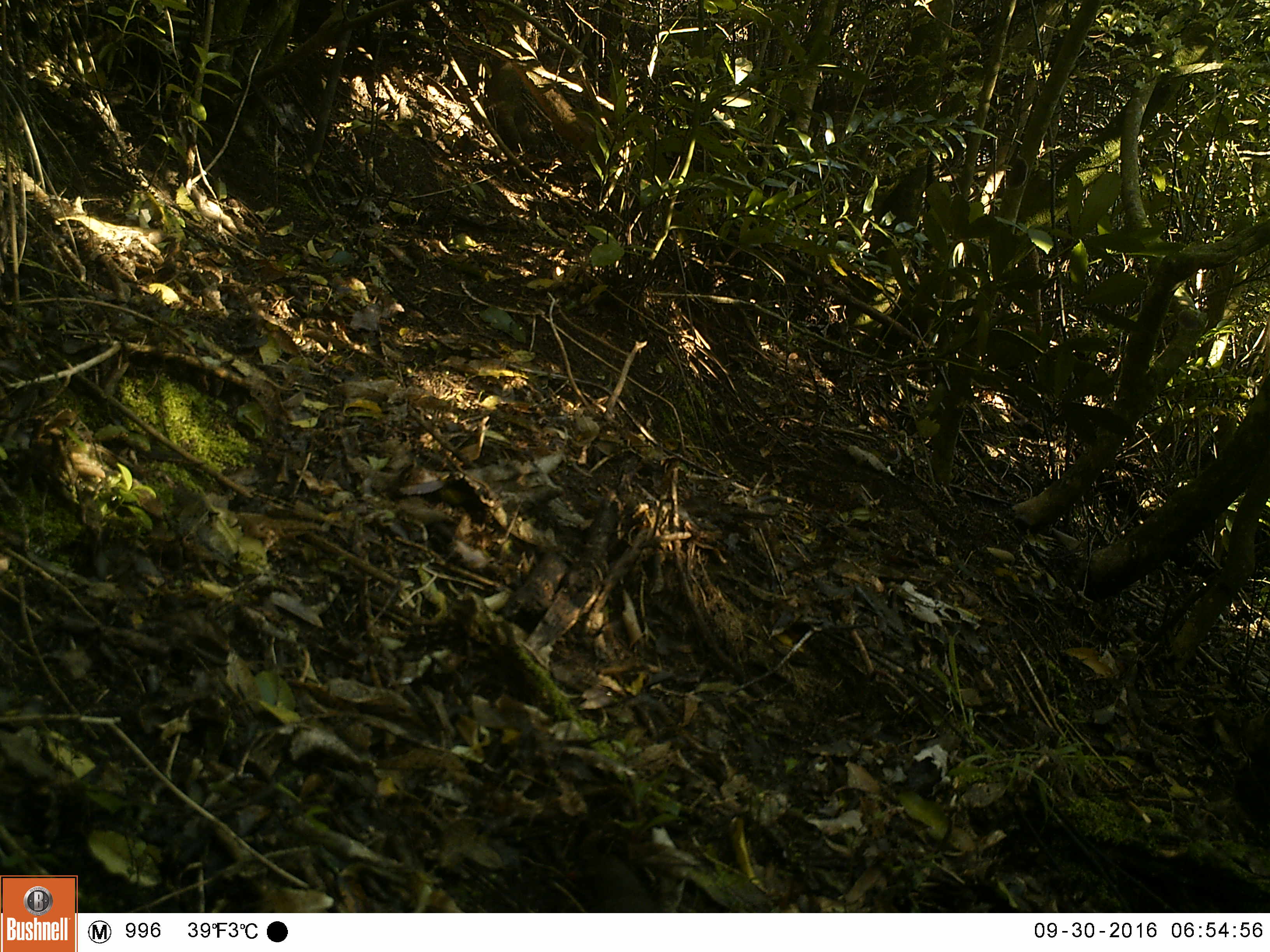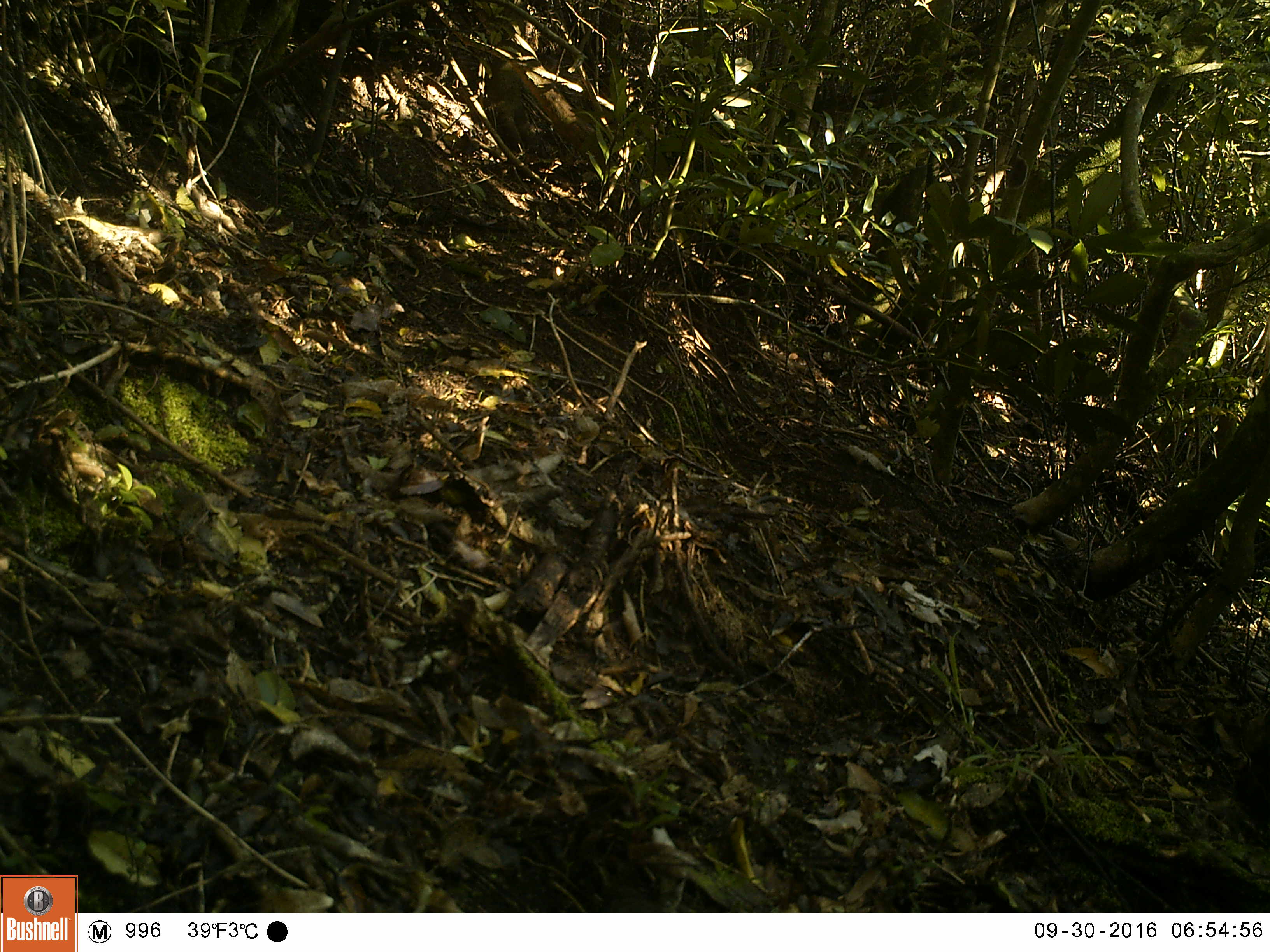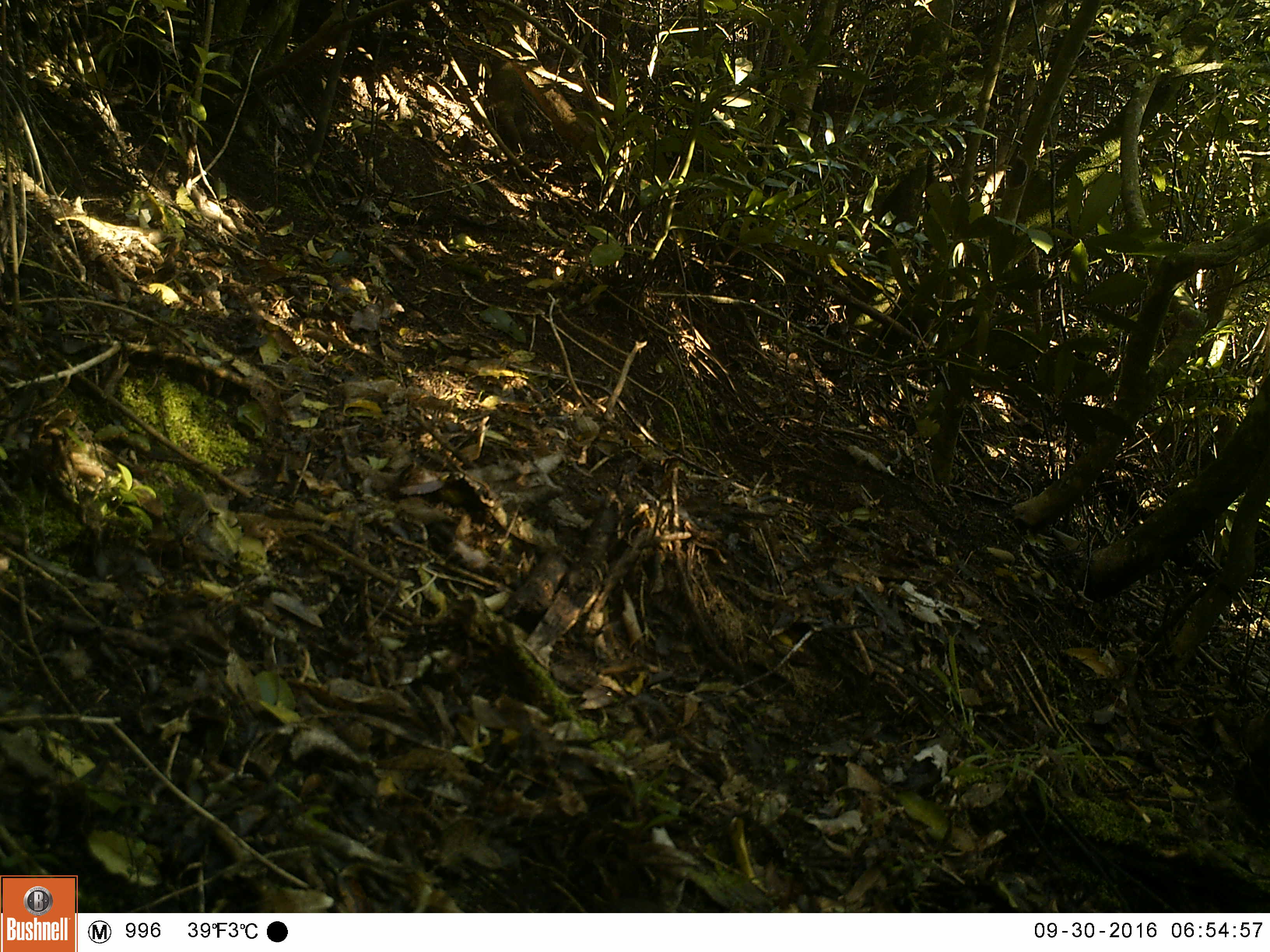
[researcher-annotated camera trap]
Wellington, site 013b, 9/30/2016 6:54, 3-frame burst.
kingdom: Animalia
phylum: Chordata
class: Aves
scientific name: Aves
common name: bird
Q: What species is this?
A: Bird (Aves).